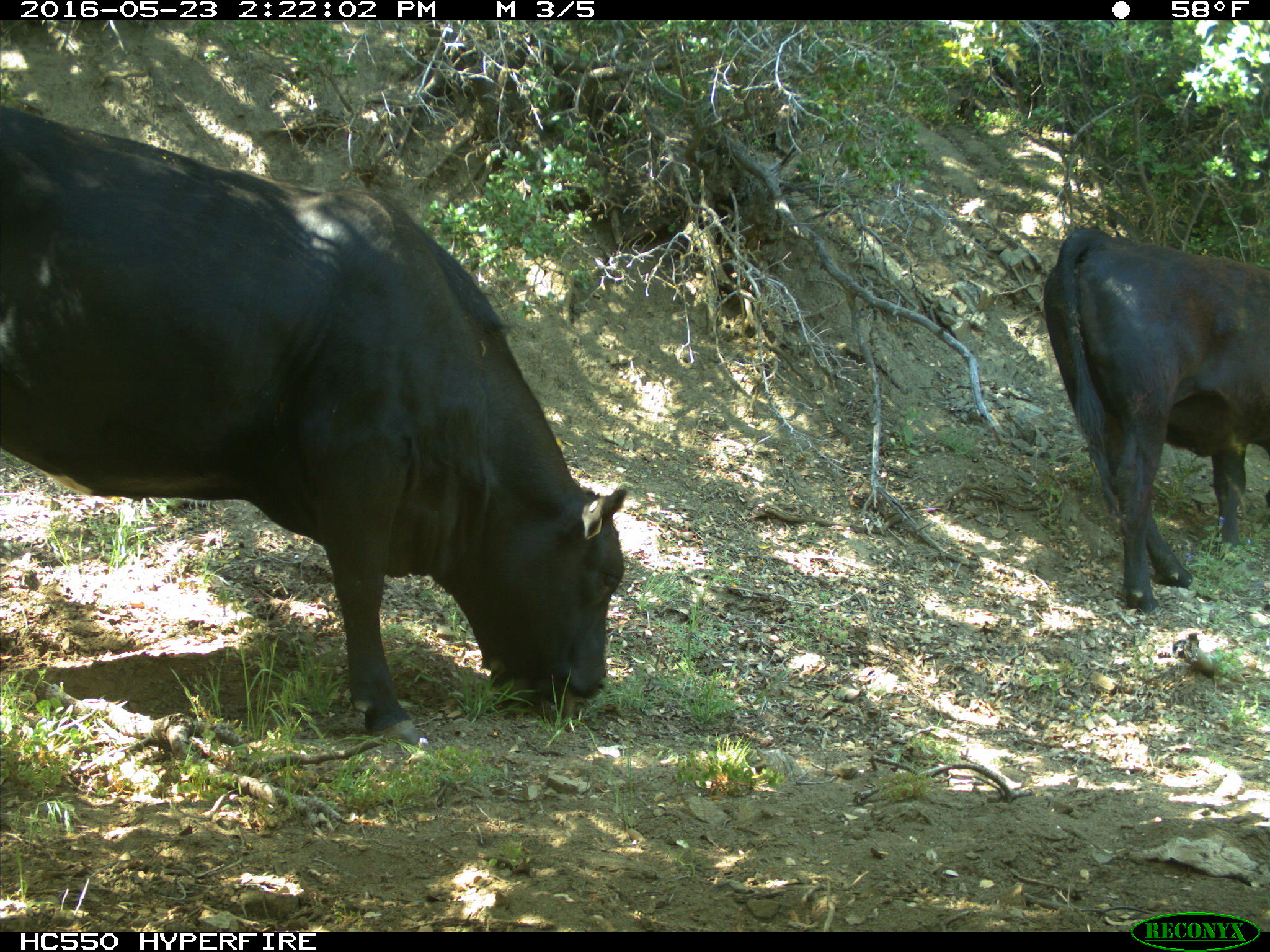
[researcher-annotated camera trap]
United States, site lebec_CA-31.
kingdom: Animalia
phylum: Chordata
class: Mammalia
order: Artiodactyla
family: Bovidae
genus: Bos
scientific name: Bos taurus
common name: domestic cow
Bos taurus (domestic cow).